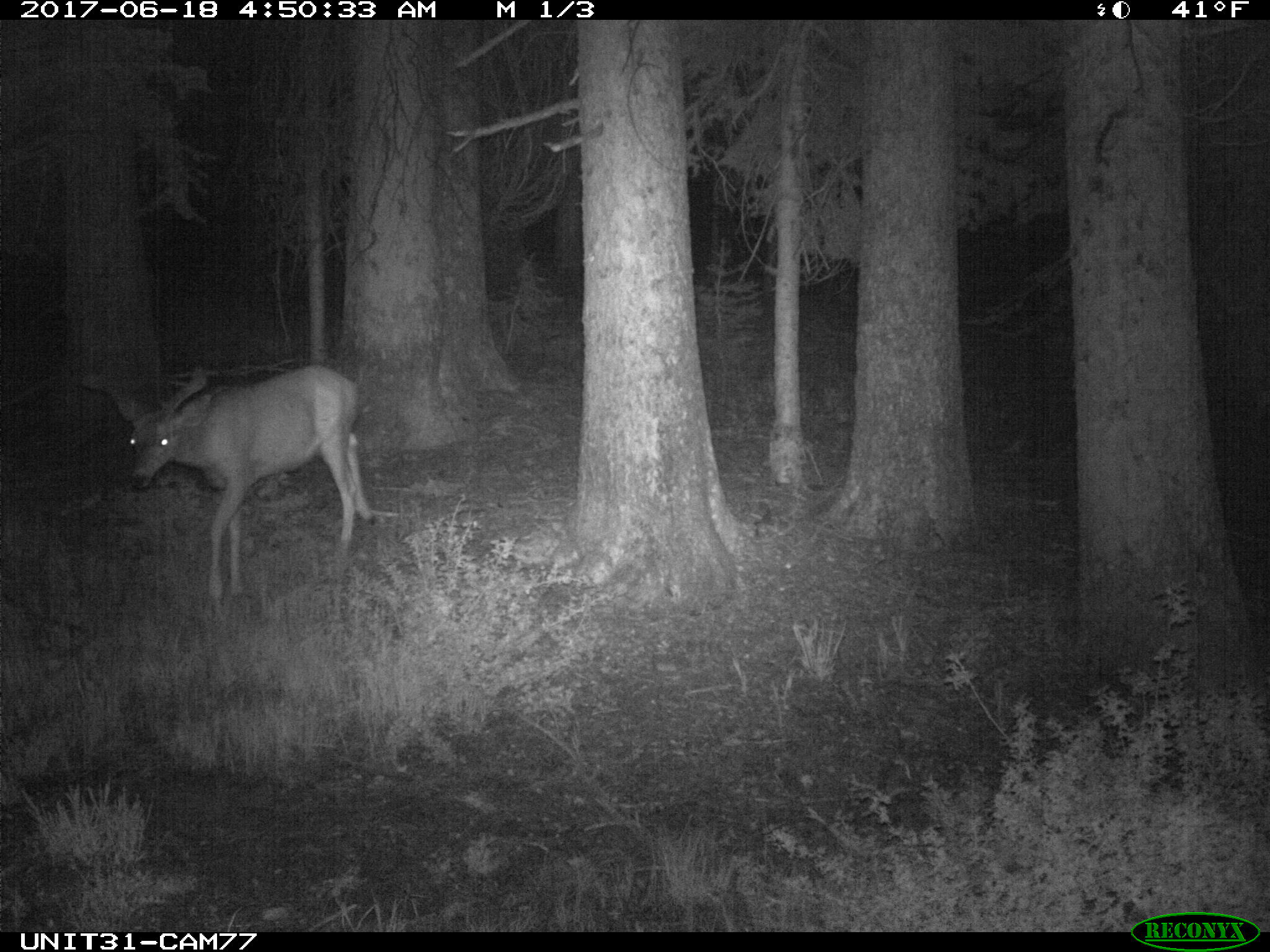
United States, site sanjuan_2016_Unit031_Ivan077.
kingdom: Animalia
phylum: Chordata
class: Mammalia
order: Artiodactyla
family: Cervidae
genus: Odocoileus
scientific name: Odocoileus hemionus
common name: mule deer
Odocoileus hemionus (mule deer).